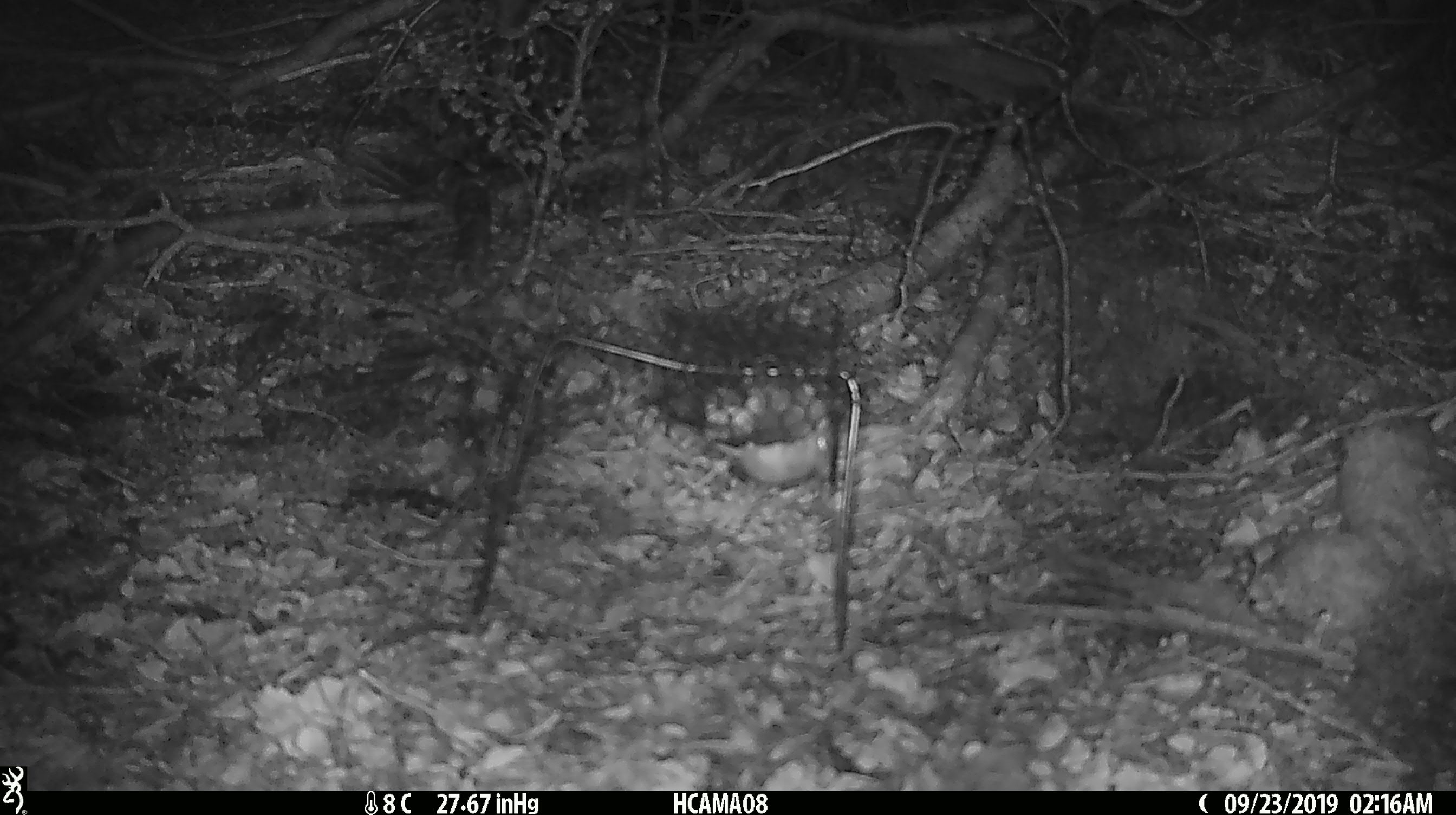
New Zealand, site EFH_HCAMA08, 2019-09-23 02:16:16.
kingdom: Animalia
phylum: Chordata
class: Mammalia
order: Rodentia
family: Muridae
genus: Mus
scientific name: Mus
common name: mouse